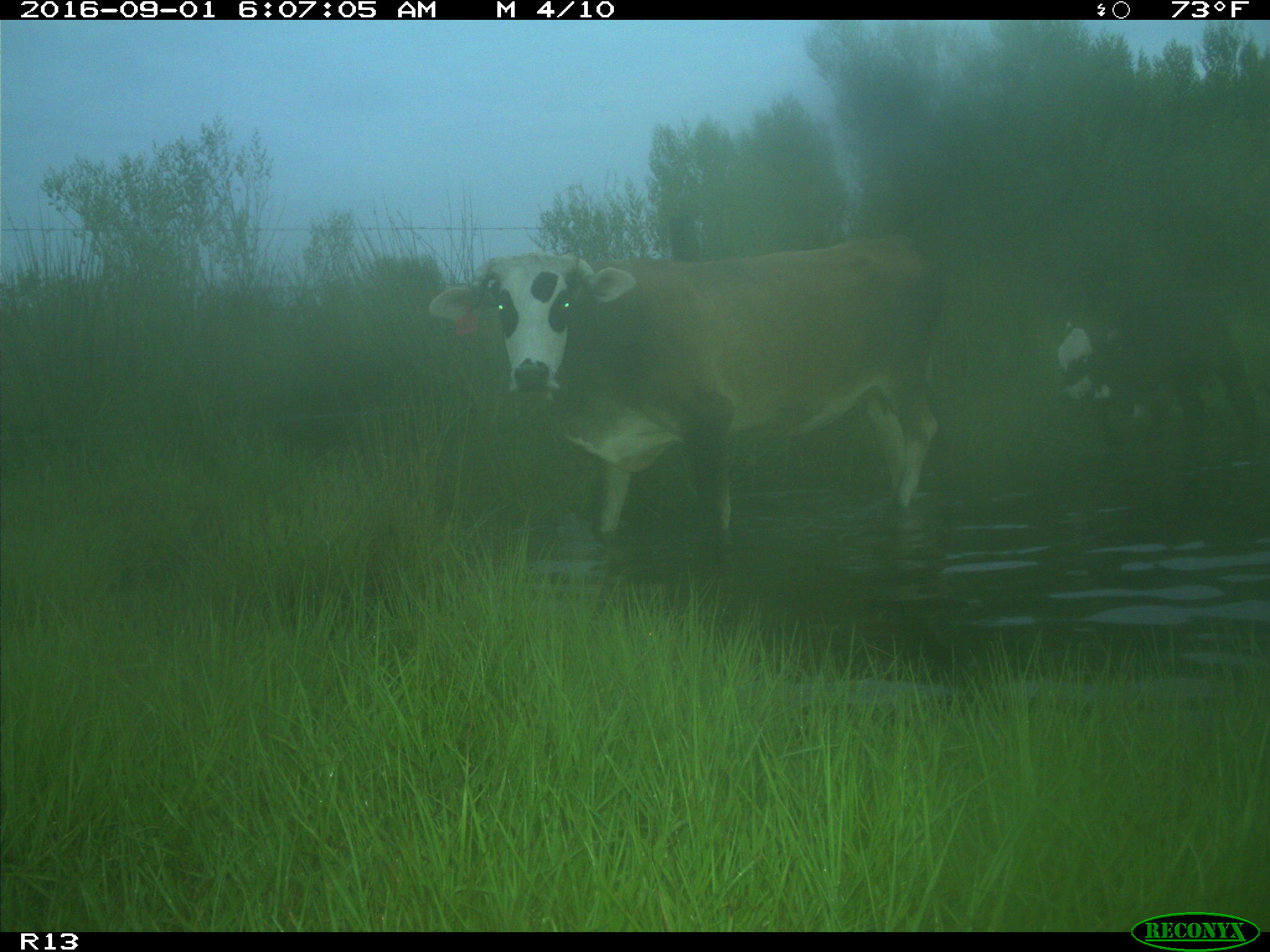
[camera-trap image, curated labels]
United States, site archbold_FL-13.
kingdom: Animalia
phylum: Chordata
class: Mammalia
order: Artiodactyla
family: Bovidae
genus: Bos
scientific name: Bos taurus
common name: domestic cow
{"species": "Bos taurus (domestic cow)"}